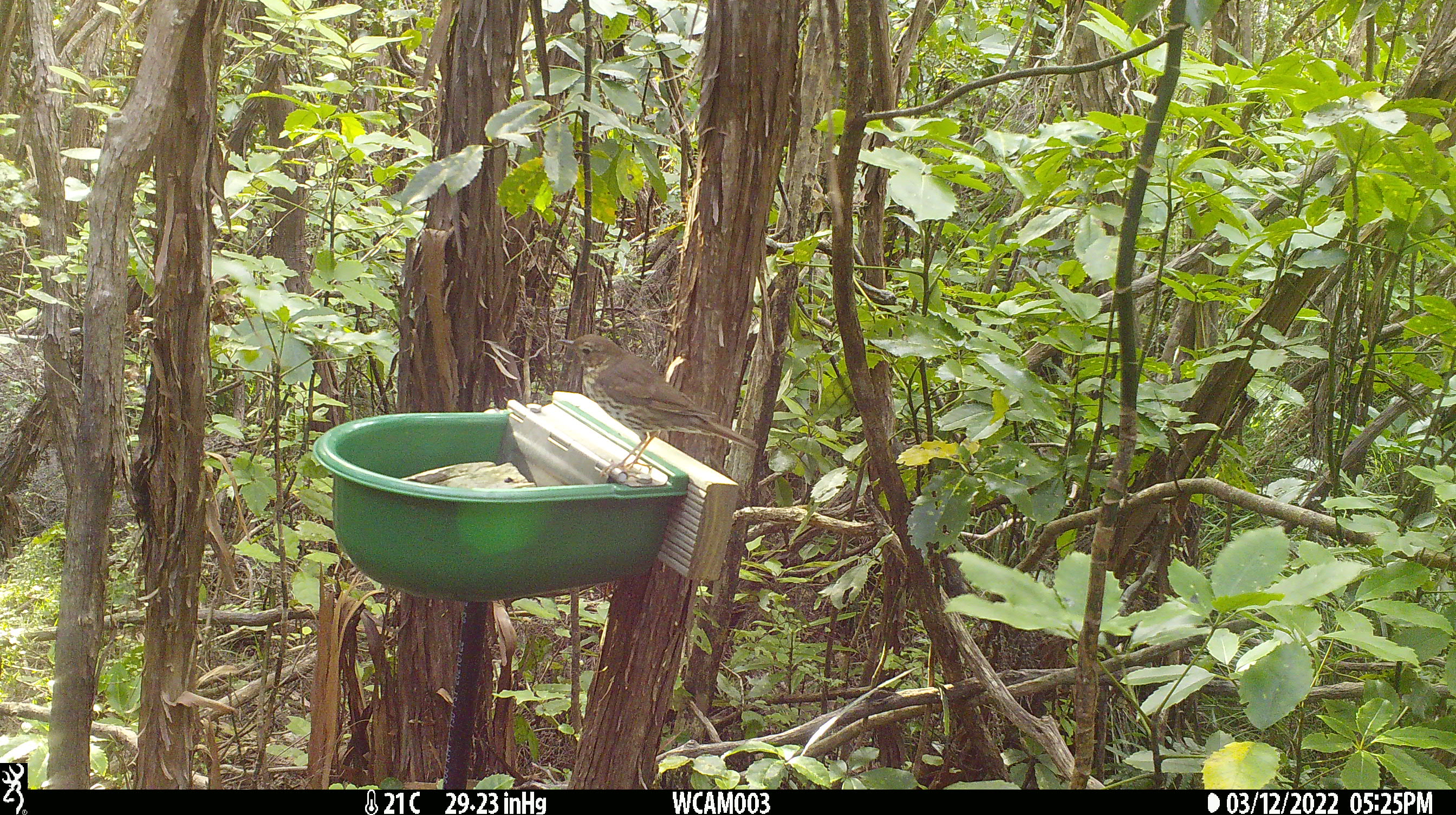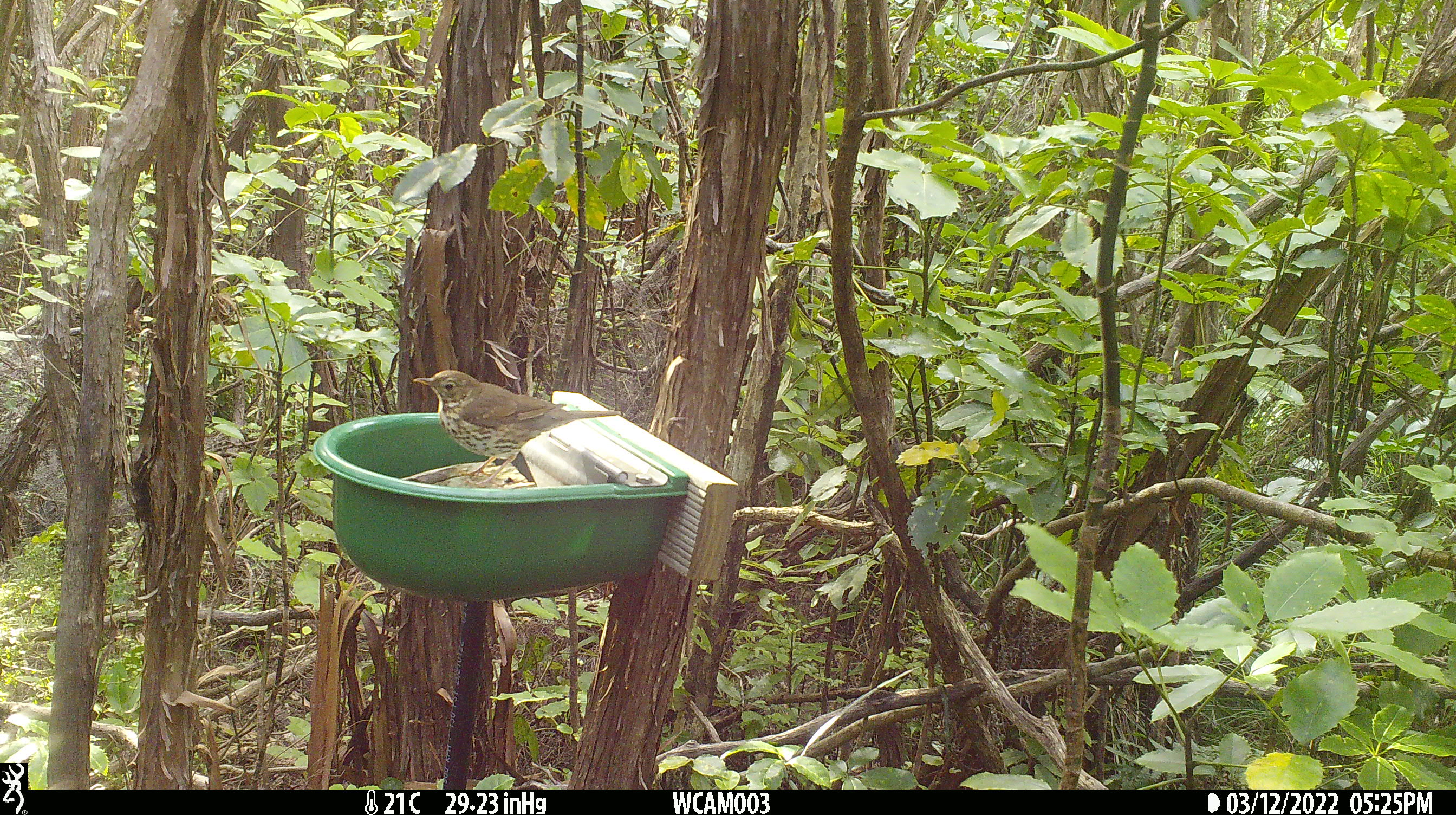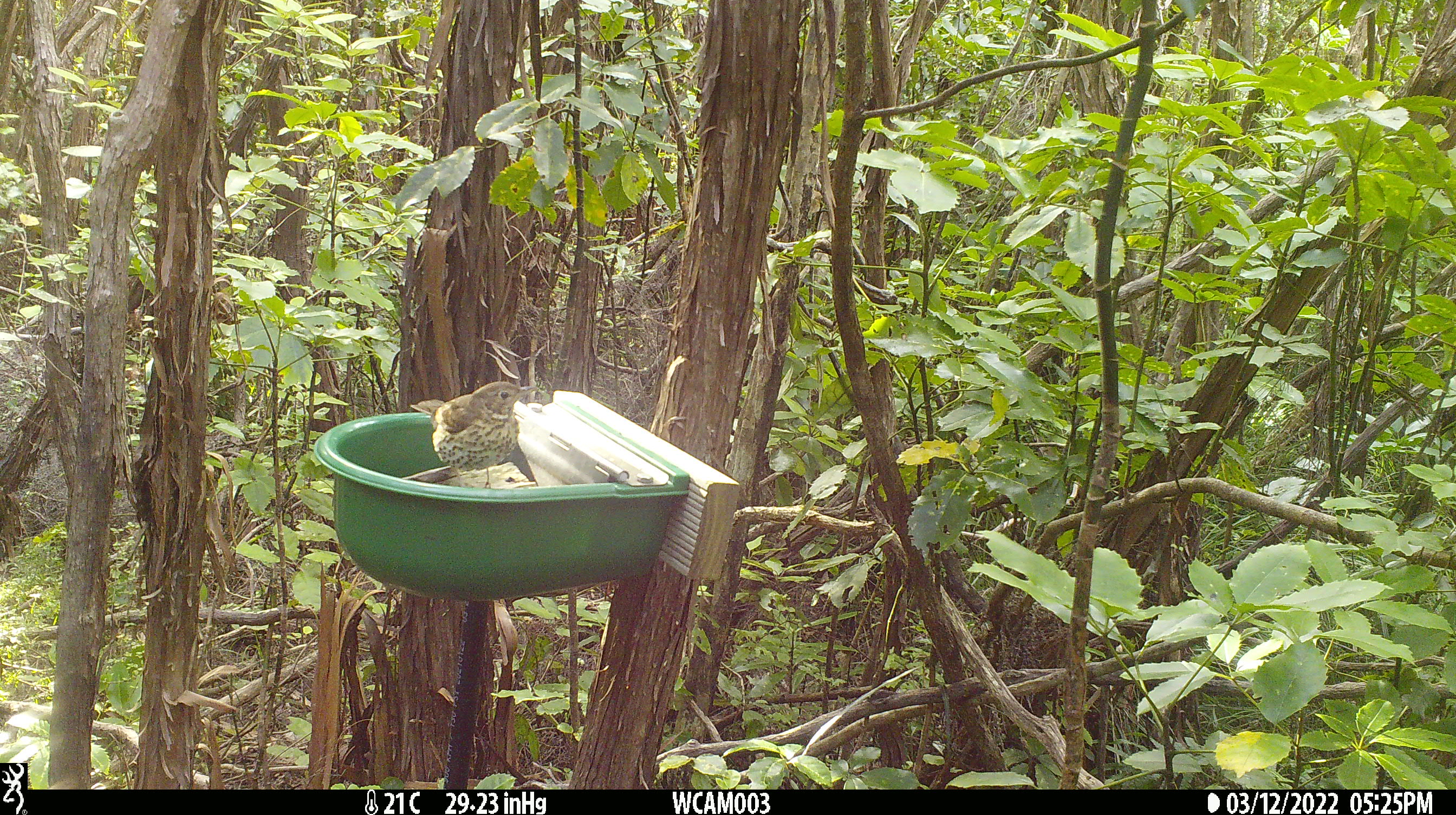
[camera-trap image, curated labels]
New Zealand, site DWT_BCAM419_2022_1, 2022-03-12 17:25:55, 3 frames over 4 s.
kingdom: Animalia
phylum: Chordata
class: Aves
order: Passeriformes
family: Turdidae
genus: Turdus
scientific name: Turdus philomelos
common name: song thrush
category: thrush